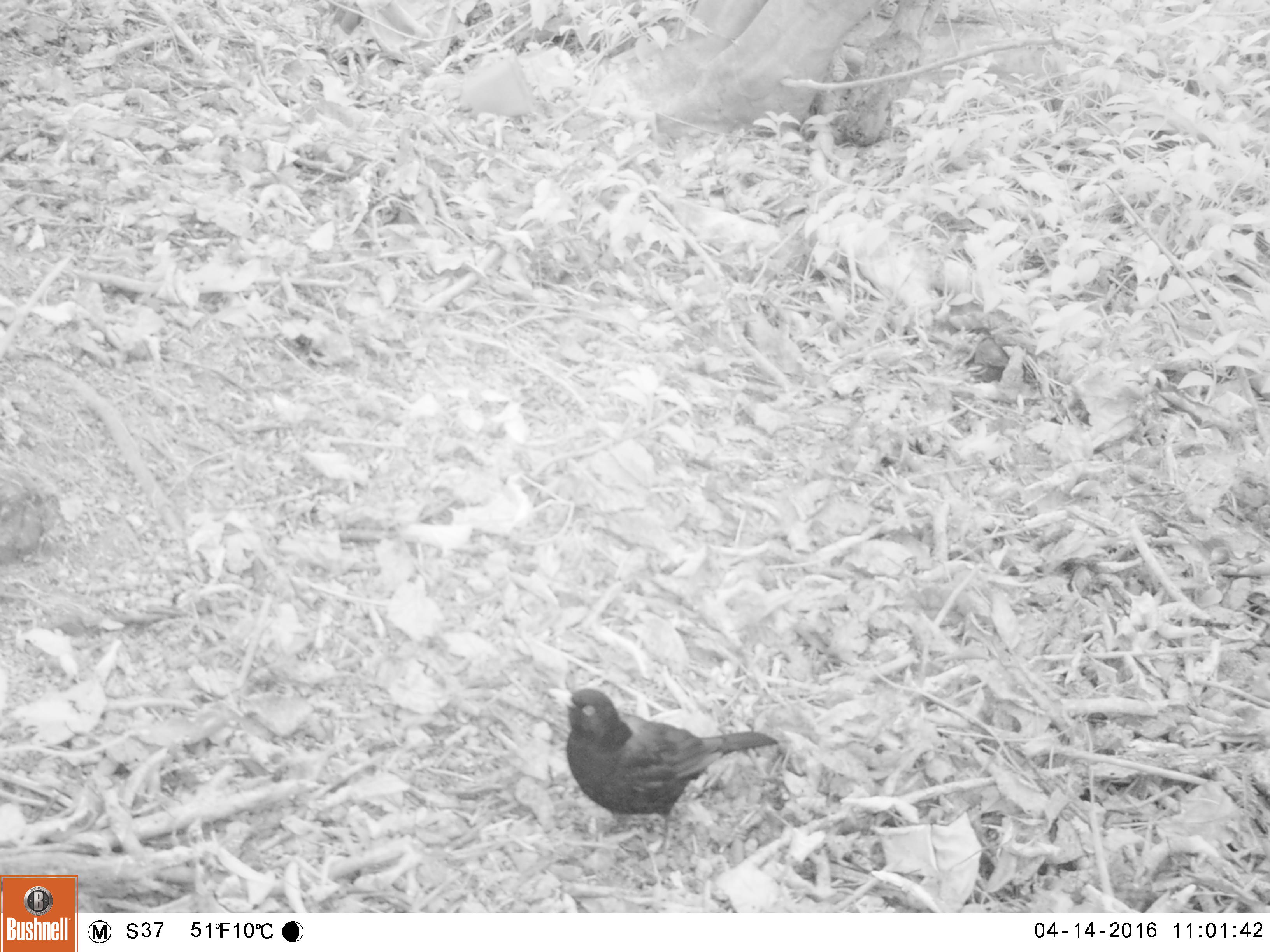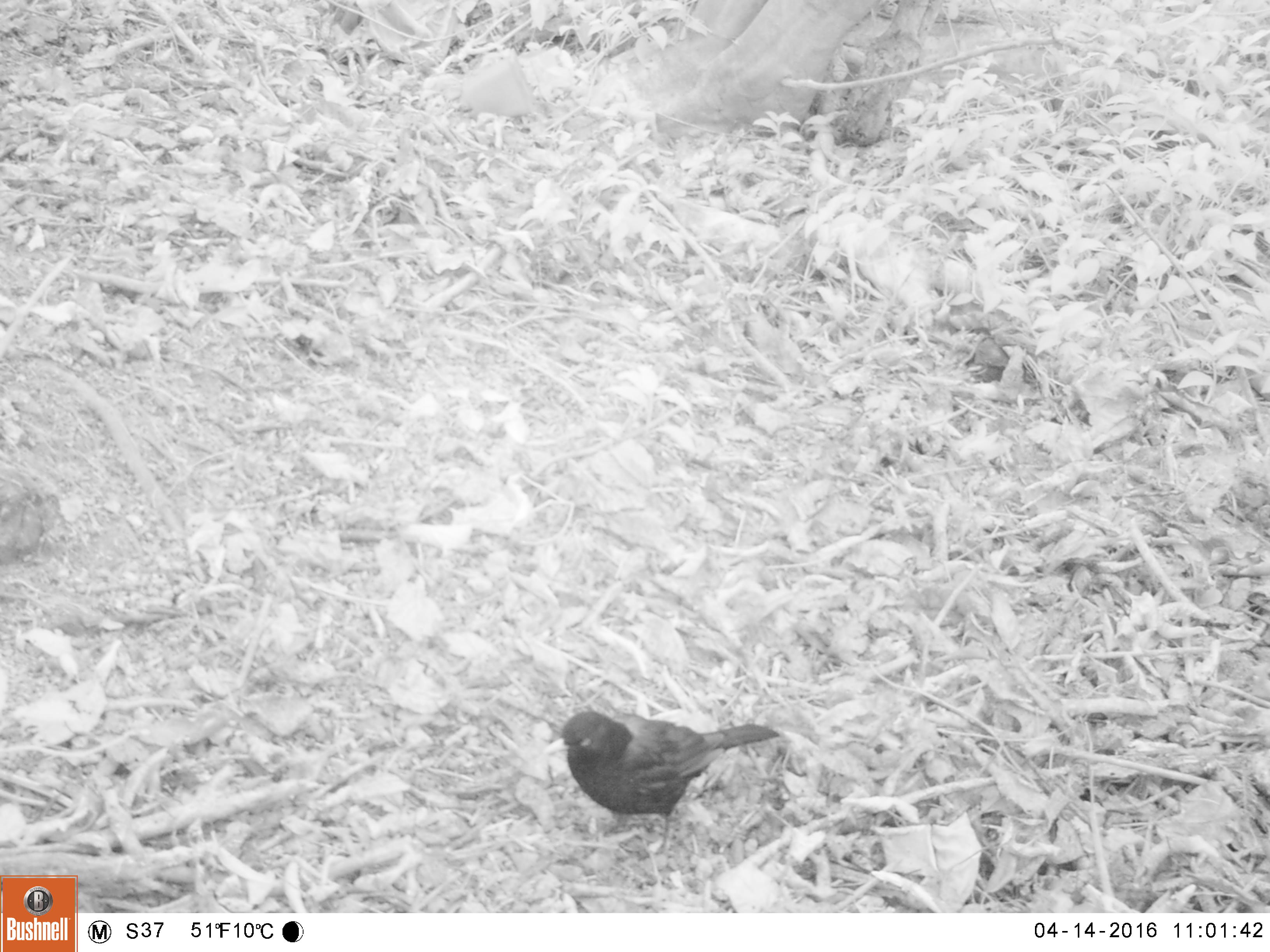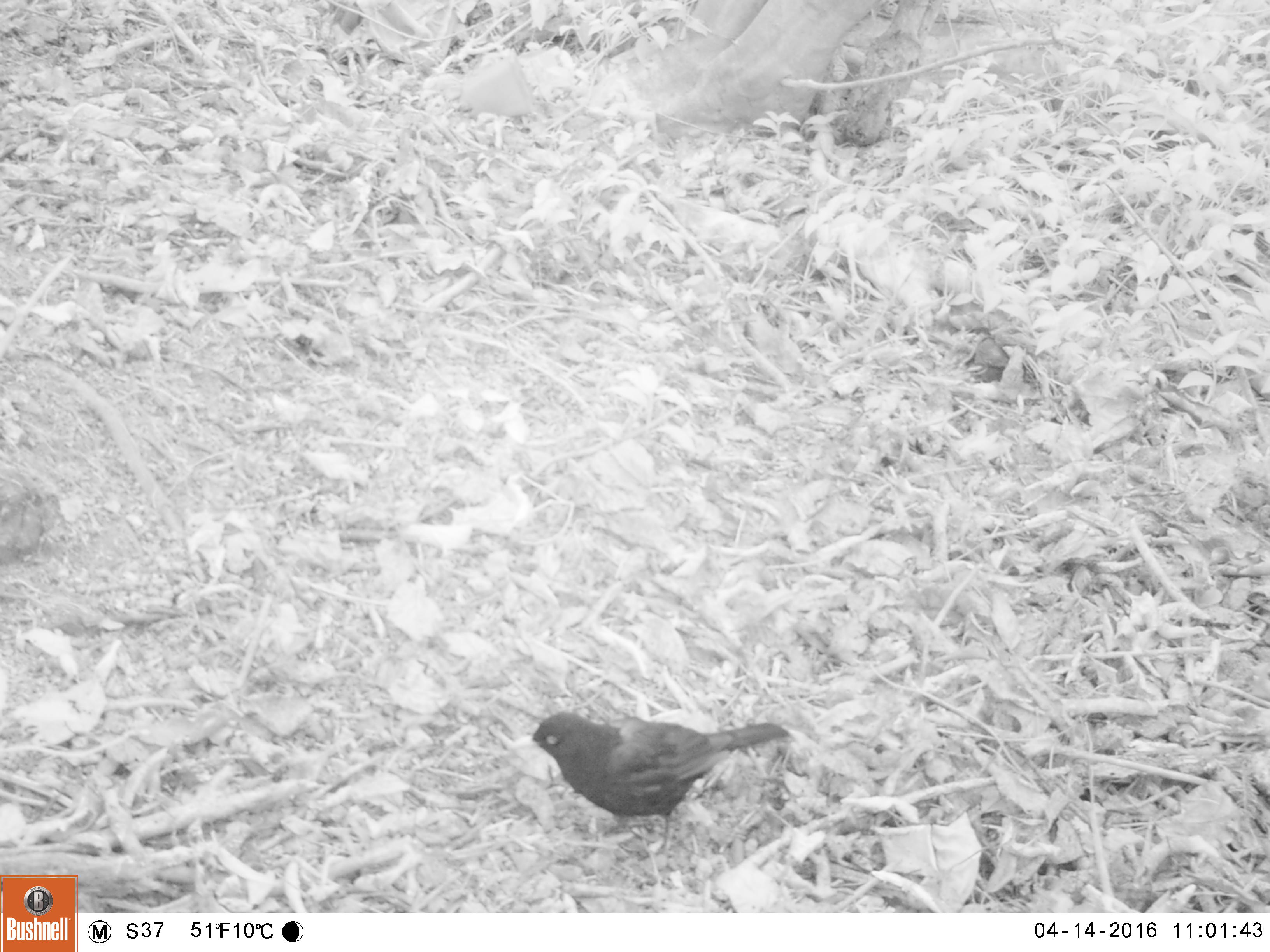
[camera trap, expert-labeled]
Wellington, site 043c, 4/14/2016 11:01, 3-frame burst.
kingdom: Animalia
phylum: Chordata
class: Aves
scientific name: Aves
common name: bird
Bird (Aves).